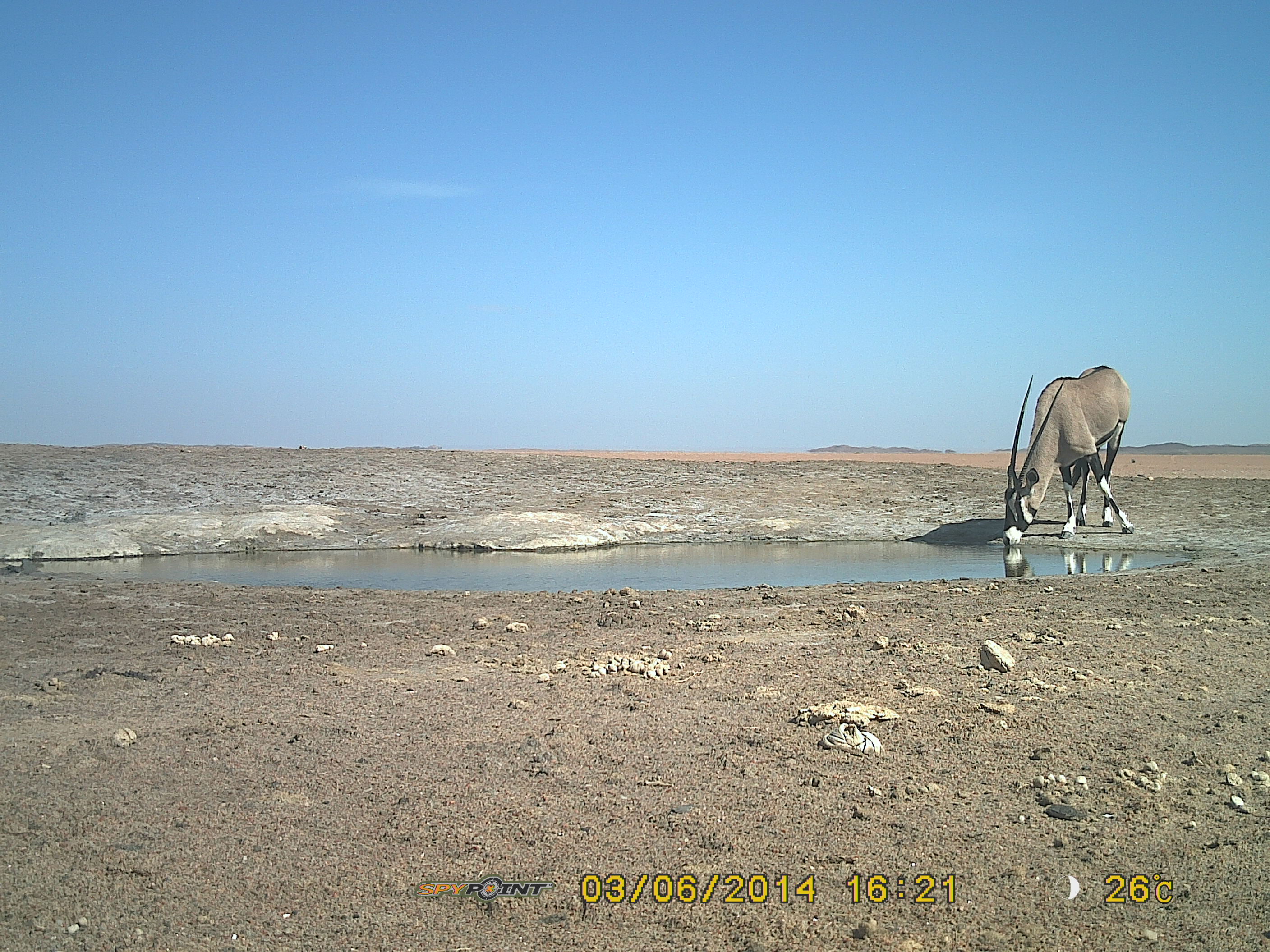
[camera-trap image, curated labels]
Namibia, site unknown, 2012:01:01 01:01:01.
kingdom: Animalia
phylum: Chordata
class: Mammalia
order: Artiodactyla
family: Bovidae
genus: Oryx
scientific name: Oryx gazella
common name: gemsbok